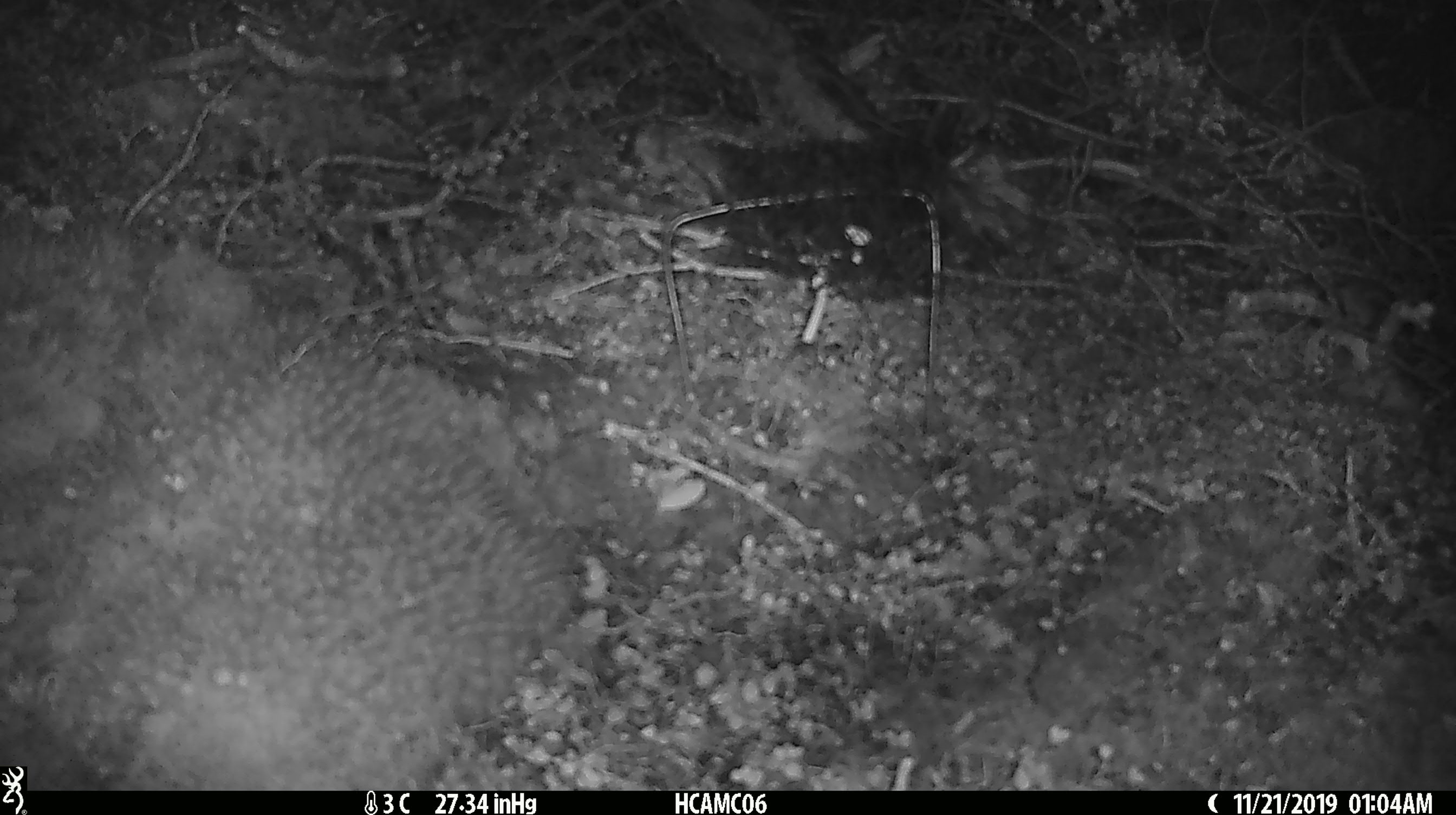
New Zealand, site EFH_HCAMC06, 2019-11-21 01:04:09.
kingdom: Animalia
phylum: Chordata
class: Mammalia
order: Rodentia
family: Muridae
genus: Mus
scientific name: Mus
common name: mouse